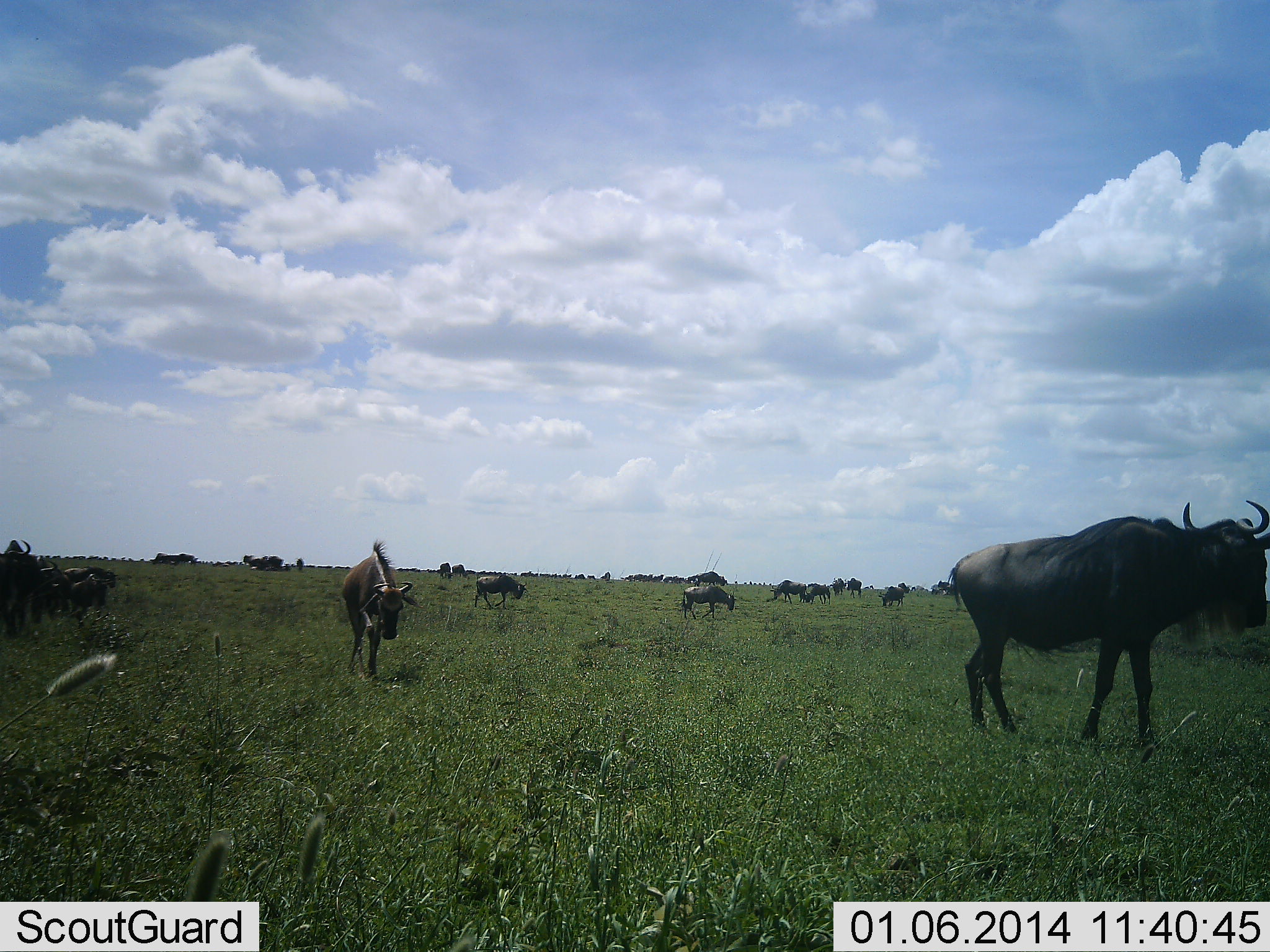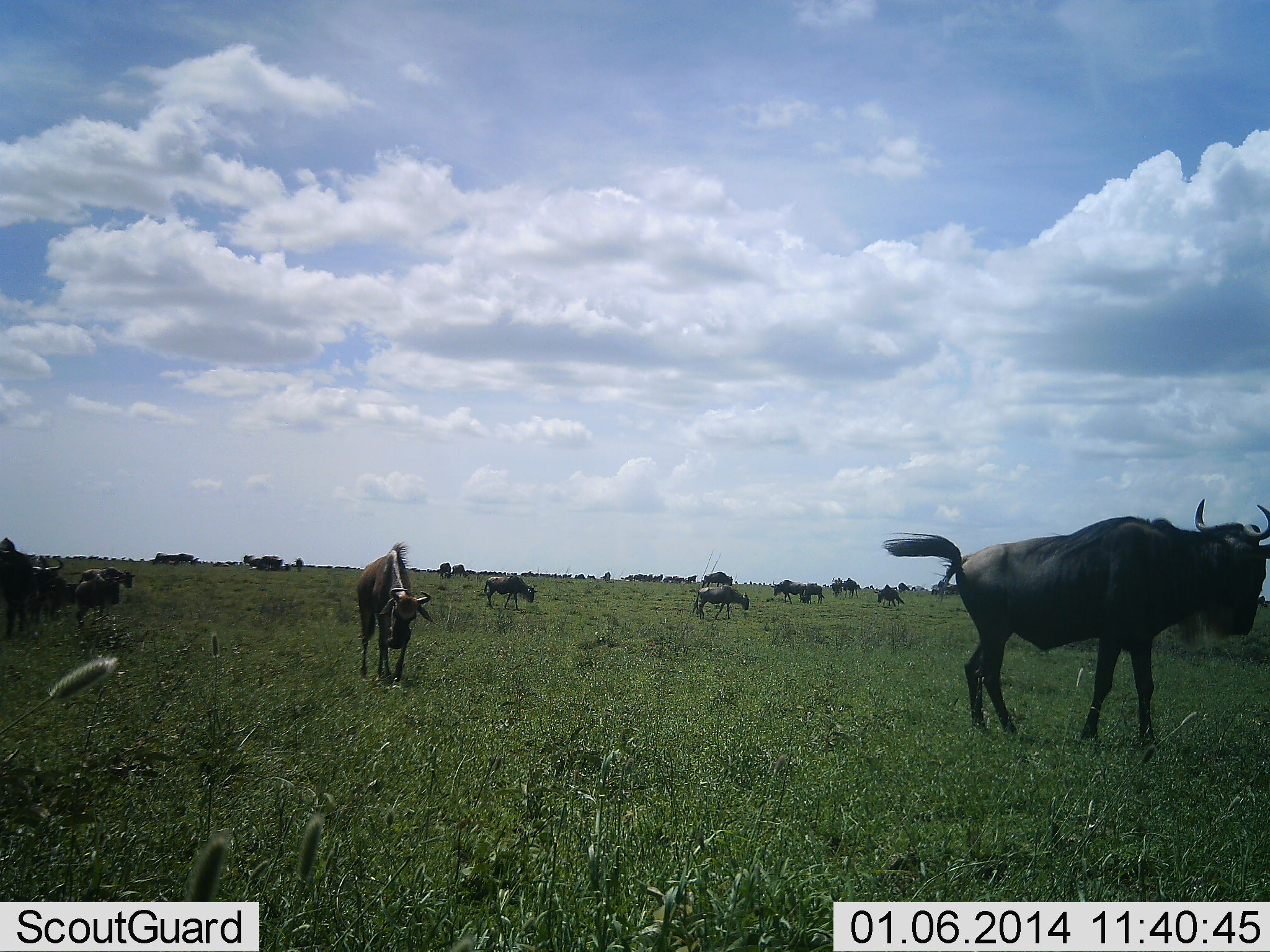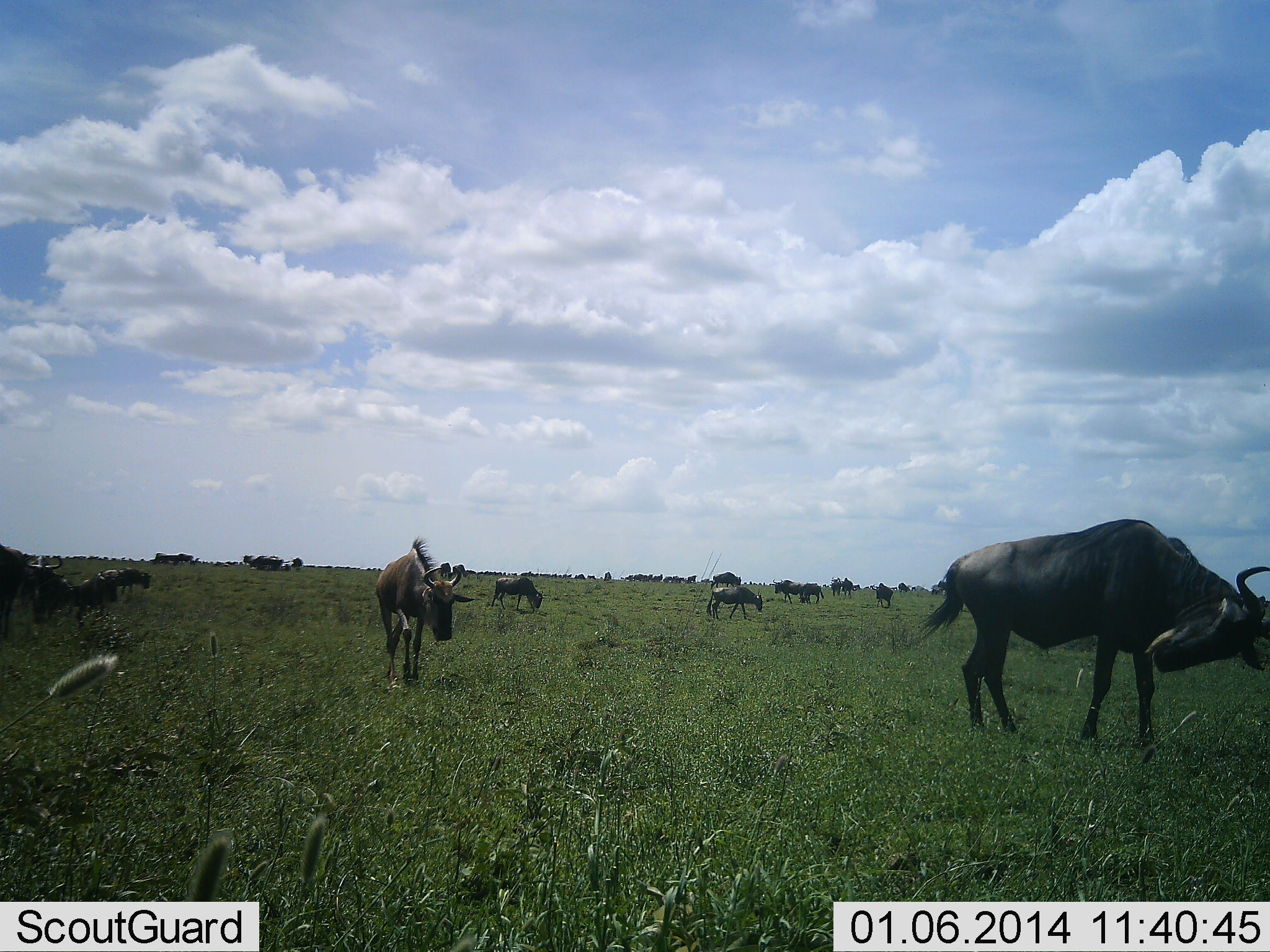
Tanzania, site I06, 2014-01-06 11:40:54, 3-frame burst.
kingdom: Animalia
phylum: Chordata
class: Mammalia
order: Artiodactyla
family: Bovidae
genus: Connochaetes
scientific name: Connochaetes taurinus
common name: blue wildebeest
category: wildebeest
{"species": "wildebeest (blue wildebeest) (Connochaetes taurinus)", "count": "11-50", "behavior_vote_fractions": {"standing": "63%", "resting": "9%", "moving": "76%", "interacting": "8%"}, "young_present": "5%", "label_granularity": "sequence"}